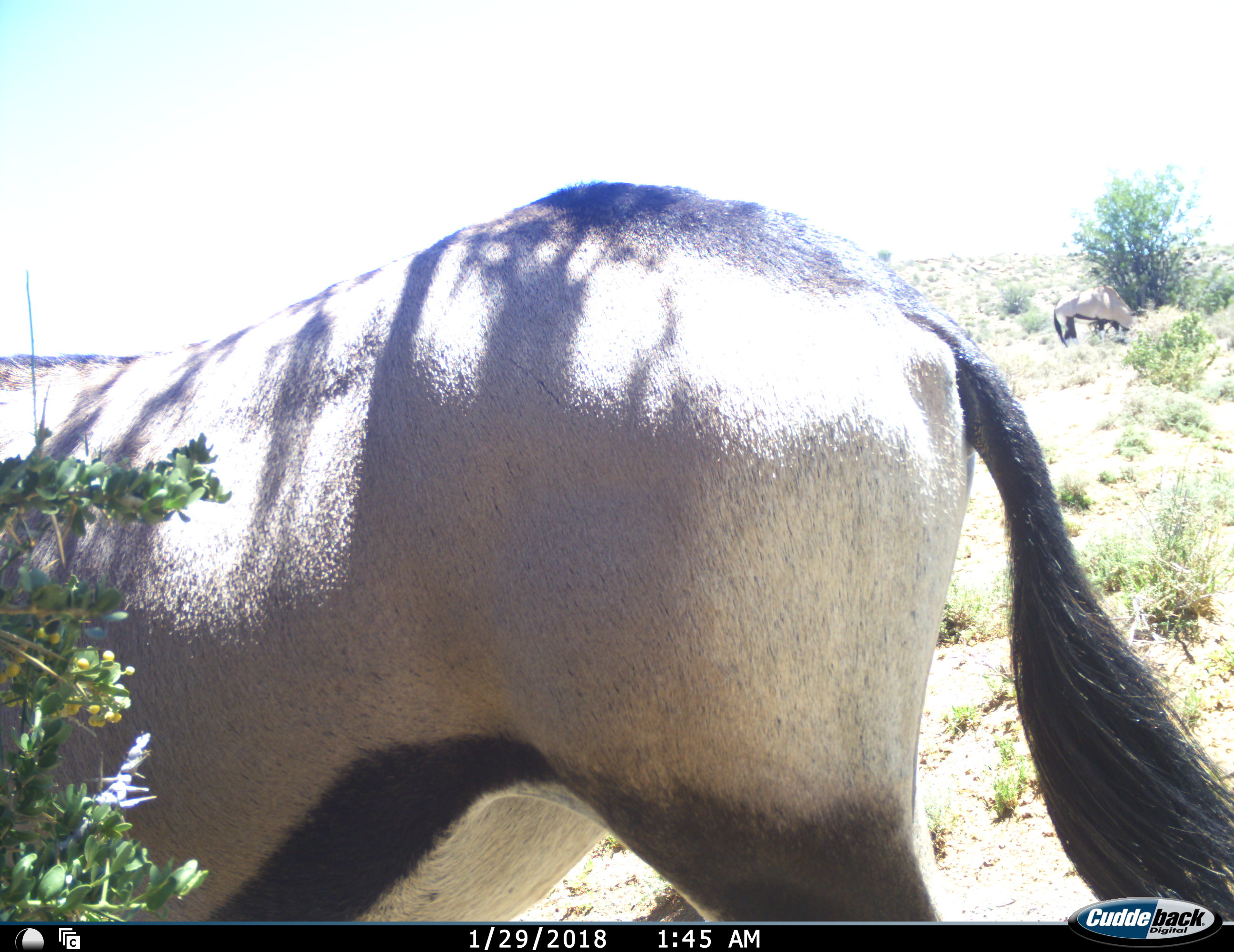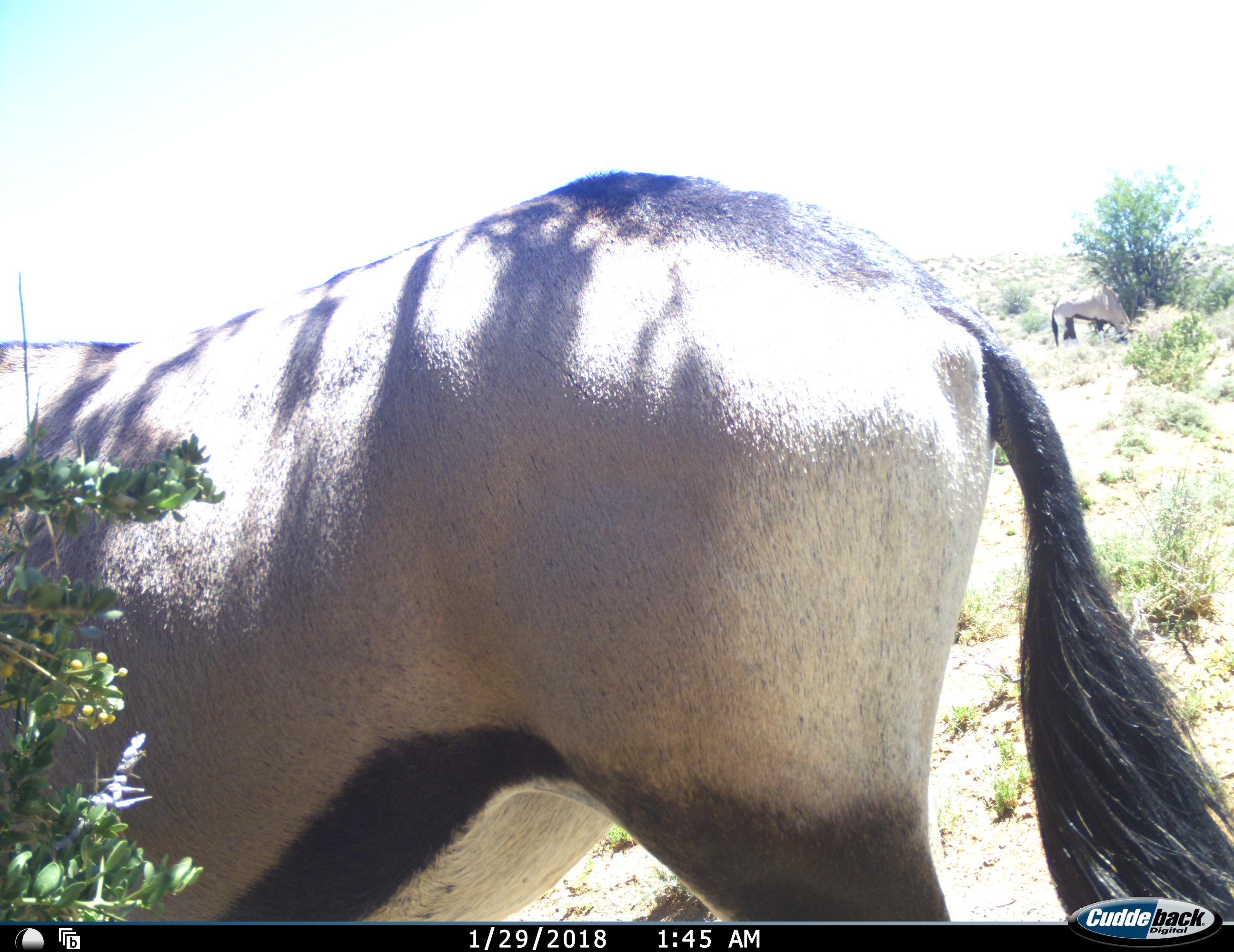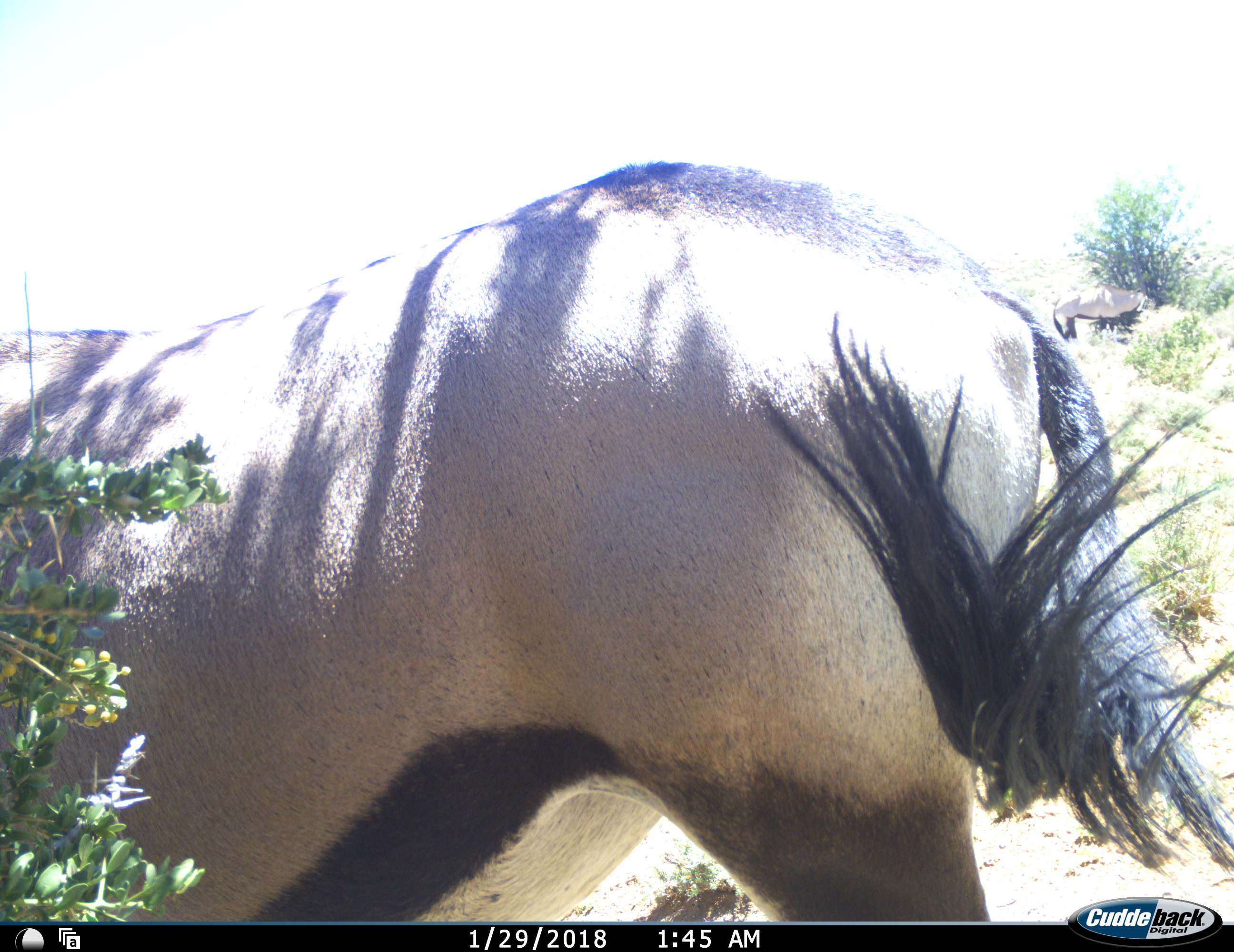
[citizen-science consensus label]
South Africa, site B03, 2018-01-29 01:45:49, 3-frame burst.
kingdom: Animalia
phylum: Chordata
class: Mammalia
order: Artiodactyla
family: Bovidae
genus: Oryx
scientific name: Oryx gazella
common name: gemsbok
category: gemsbokoryx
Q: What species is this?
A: Gemsbokoryx (gemsbok) (Oryx gazella).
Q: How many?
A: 1.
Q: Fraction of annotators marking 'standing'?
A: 90%.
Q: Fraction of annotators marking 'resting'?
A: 0%.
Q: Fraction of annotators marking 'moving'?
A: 10%.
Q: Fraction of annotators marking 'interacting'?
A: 0%.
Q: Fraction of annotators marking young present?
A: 0%.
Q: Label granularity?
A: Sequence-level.